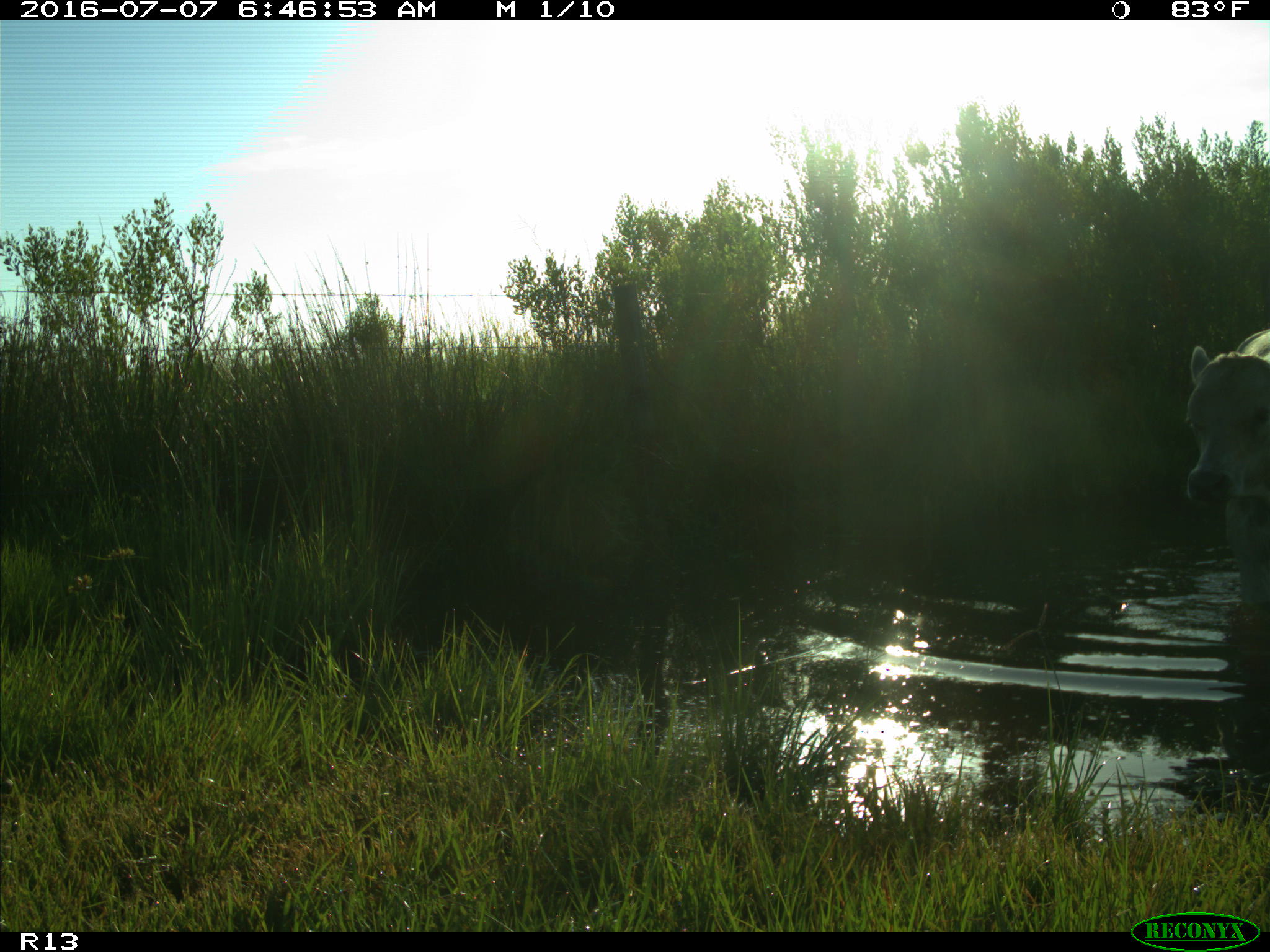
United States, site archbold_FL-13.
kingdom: Animalia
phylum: Chordata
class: Mammalia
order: Artiodactyla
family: Bovidae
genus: Bos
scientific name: Bos taurus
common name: domestic cow